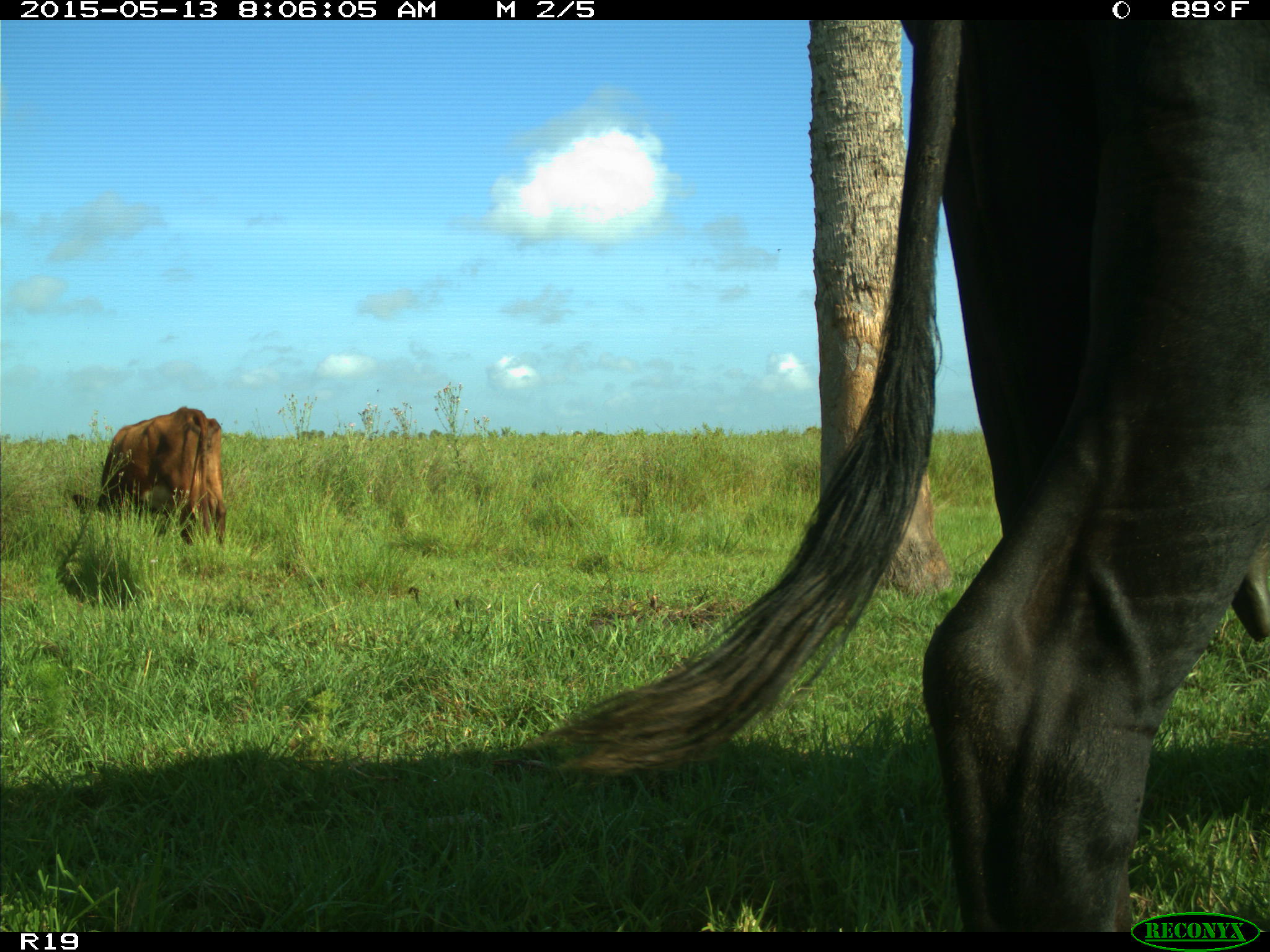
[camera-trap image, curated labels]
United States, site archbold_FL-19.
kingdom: Animalia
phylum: Chordata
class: Mammalia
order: Artiodactyla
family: Bovidae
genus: Bos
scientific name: Bos taurus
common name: domestic cow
Bos taurus (domestic cow).